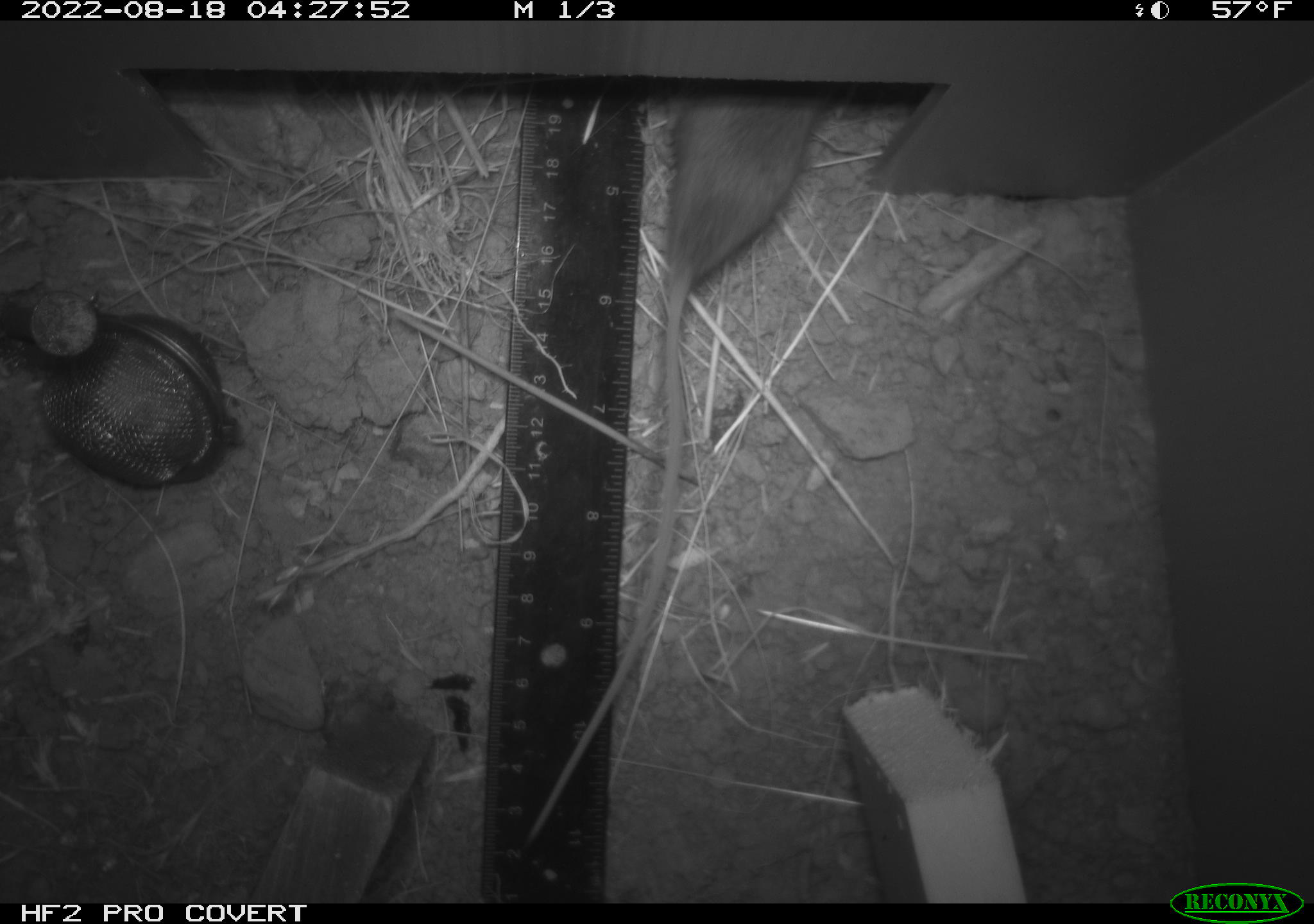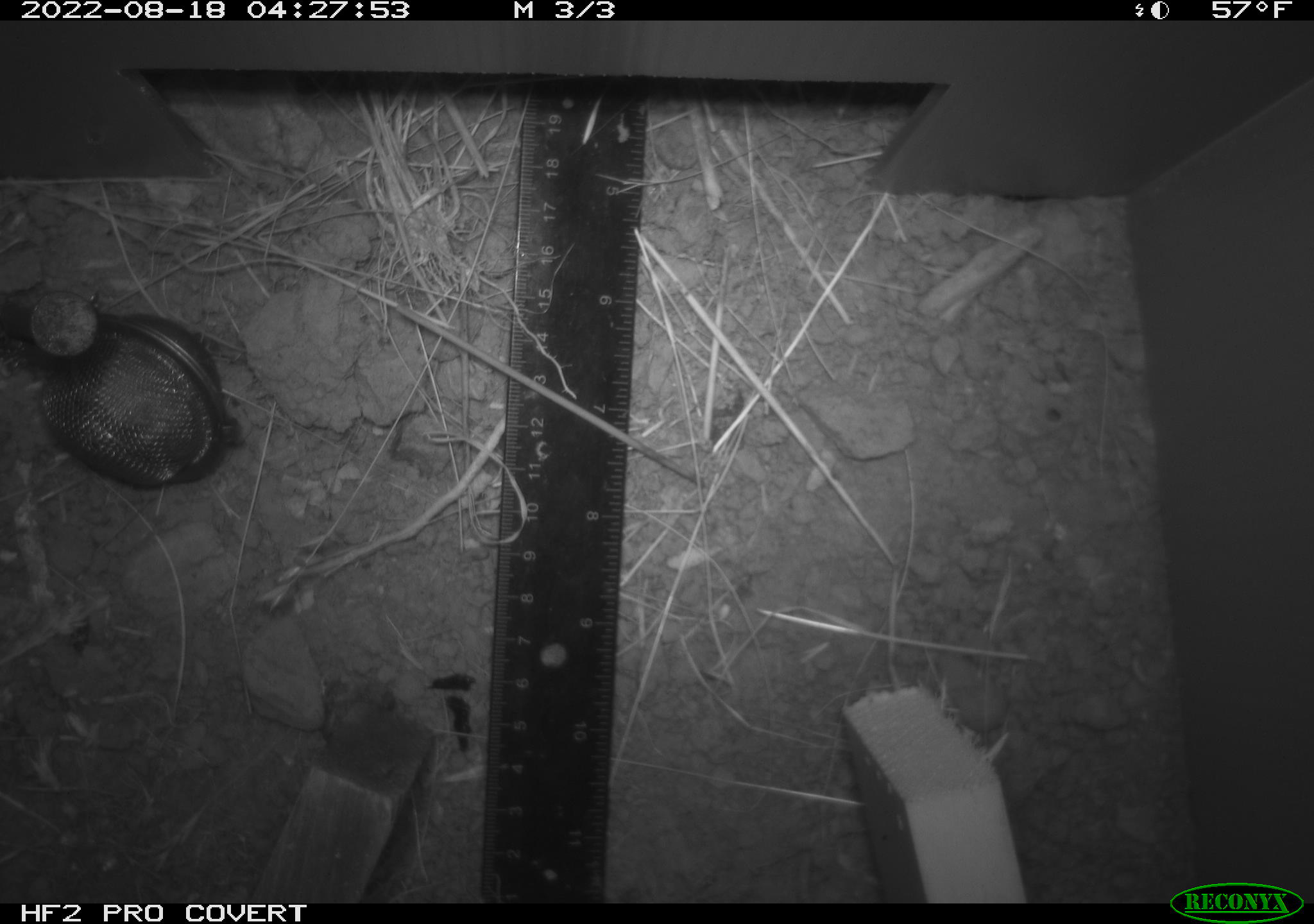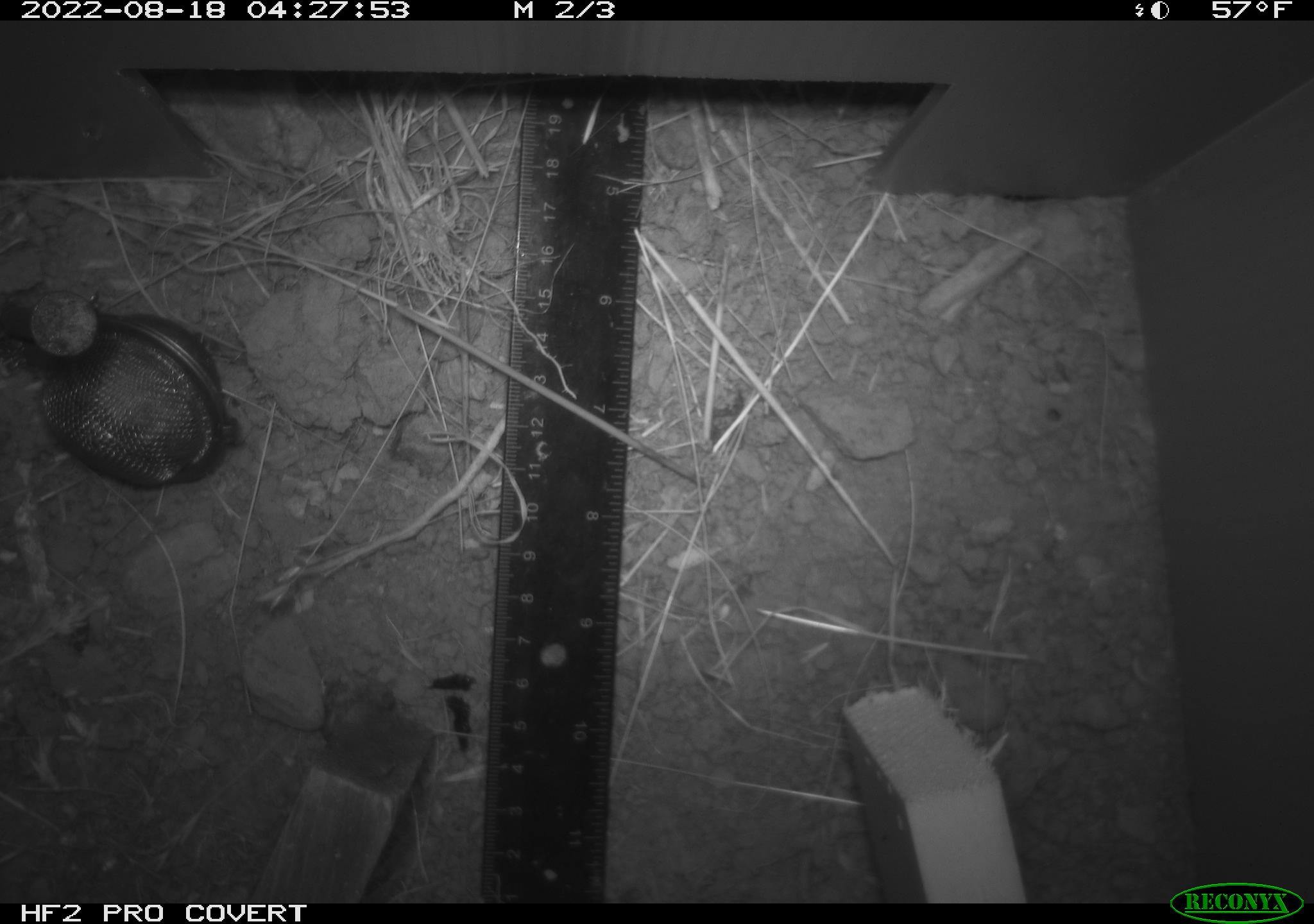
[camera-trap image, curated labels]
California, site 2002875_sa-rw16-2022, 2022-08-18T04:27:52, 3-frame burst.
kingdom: Animalia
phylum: Chordata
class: Mammalia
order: Rodentia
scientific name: Rodentia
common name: mouse species